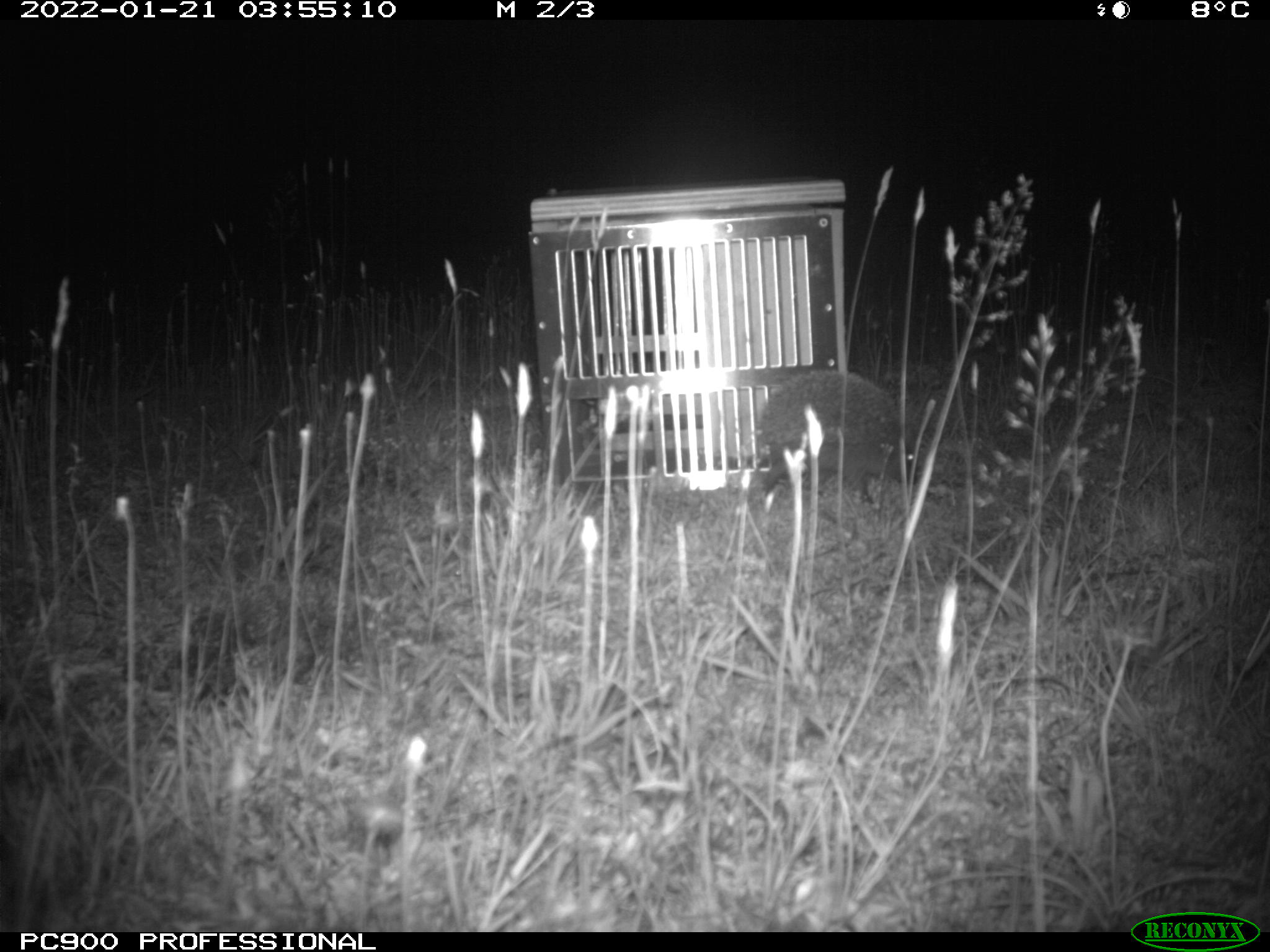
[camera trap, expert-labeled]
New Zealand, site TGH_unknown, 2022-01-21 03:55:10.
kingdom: Animalia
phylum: Chordata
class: Mammalia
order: Eulipotyphla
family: Erinaceidae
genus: Erinaceus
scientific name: Erinaceus europaeus europaeus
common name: european hedgehog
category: hedgehog